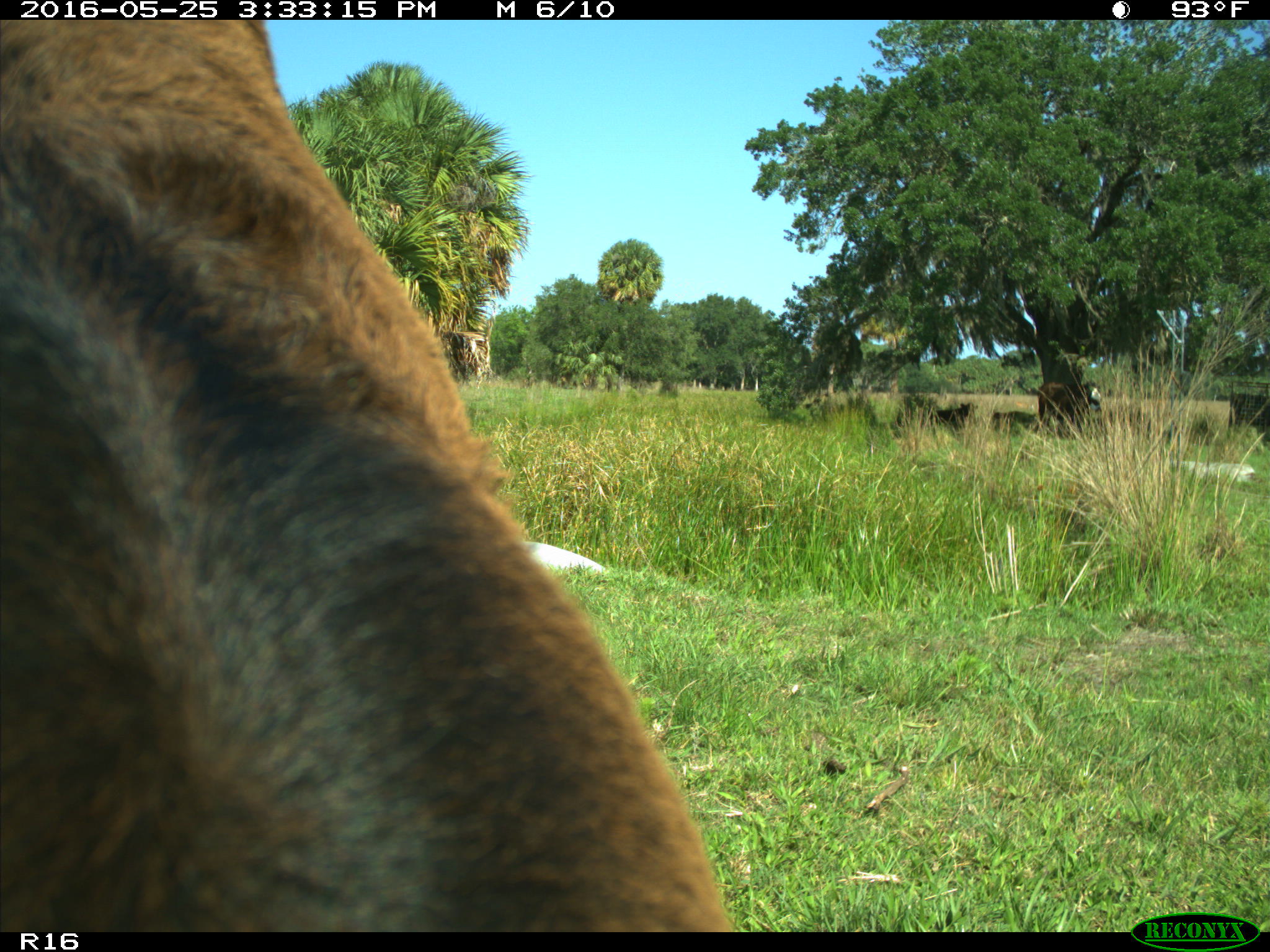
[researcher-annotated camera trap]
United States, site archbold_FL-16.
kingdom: Animalia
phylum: Chordata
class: Mammalia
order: Artiodactyla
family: Bovidae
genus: Bos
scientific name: Bos taurus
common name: domestic cow